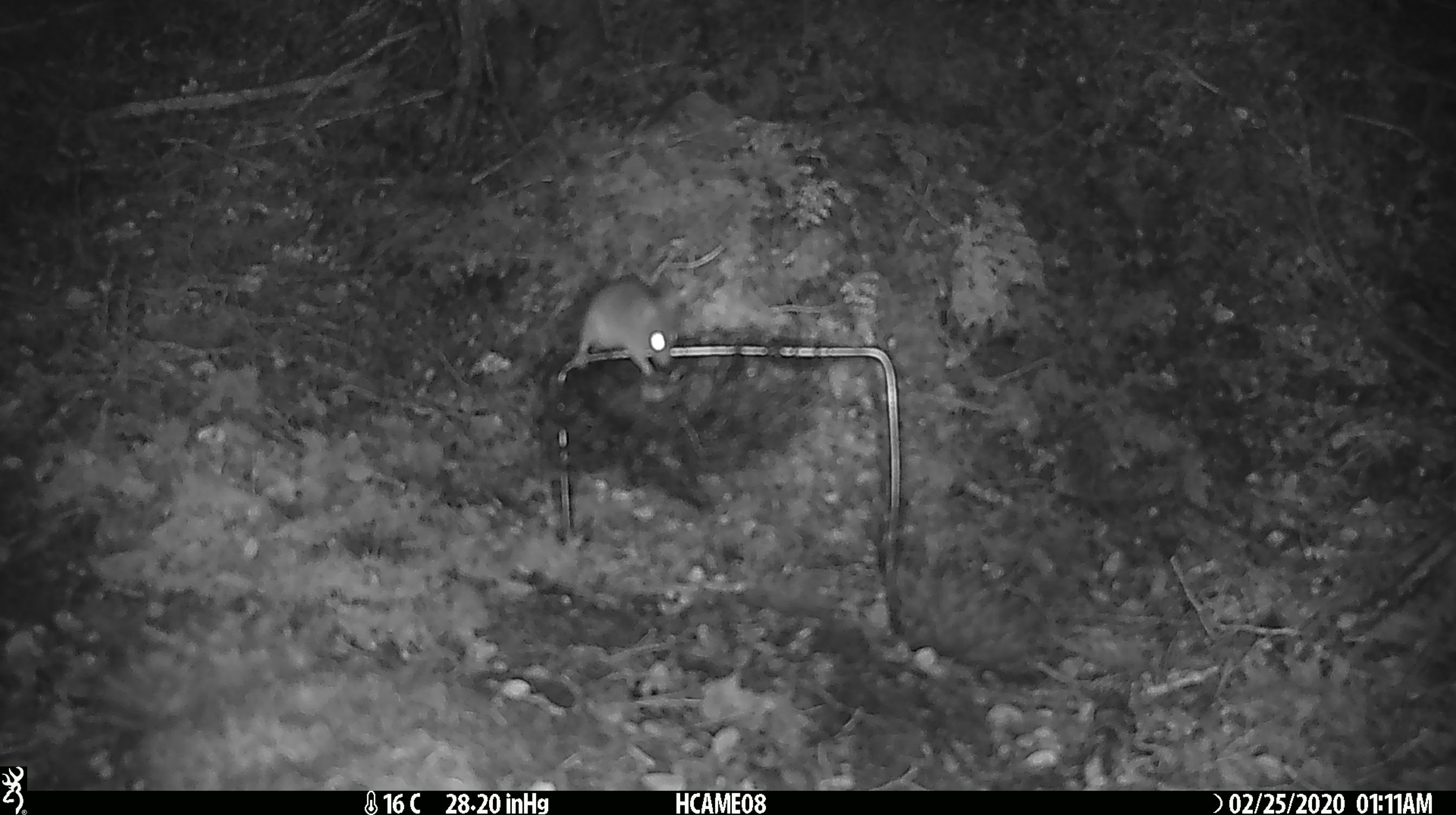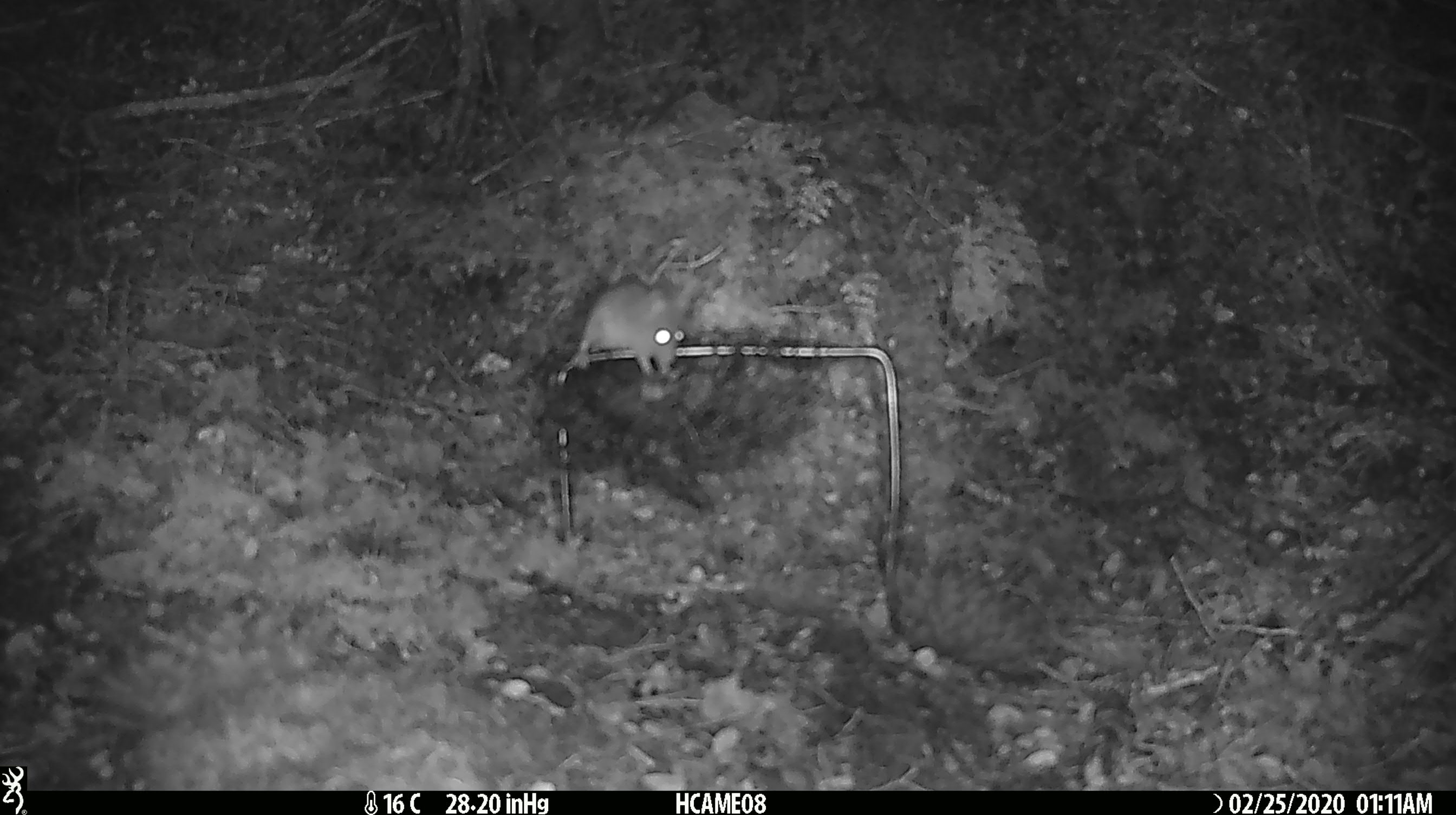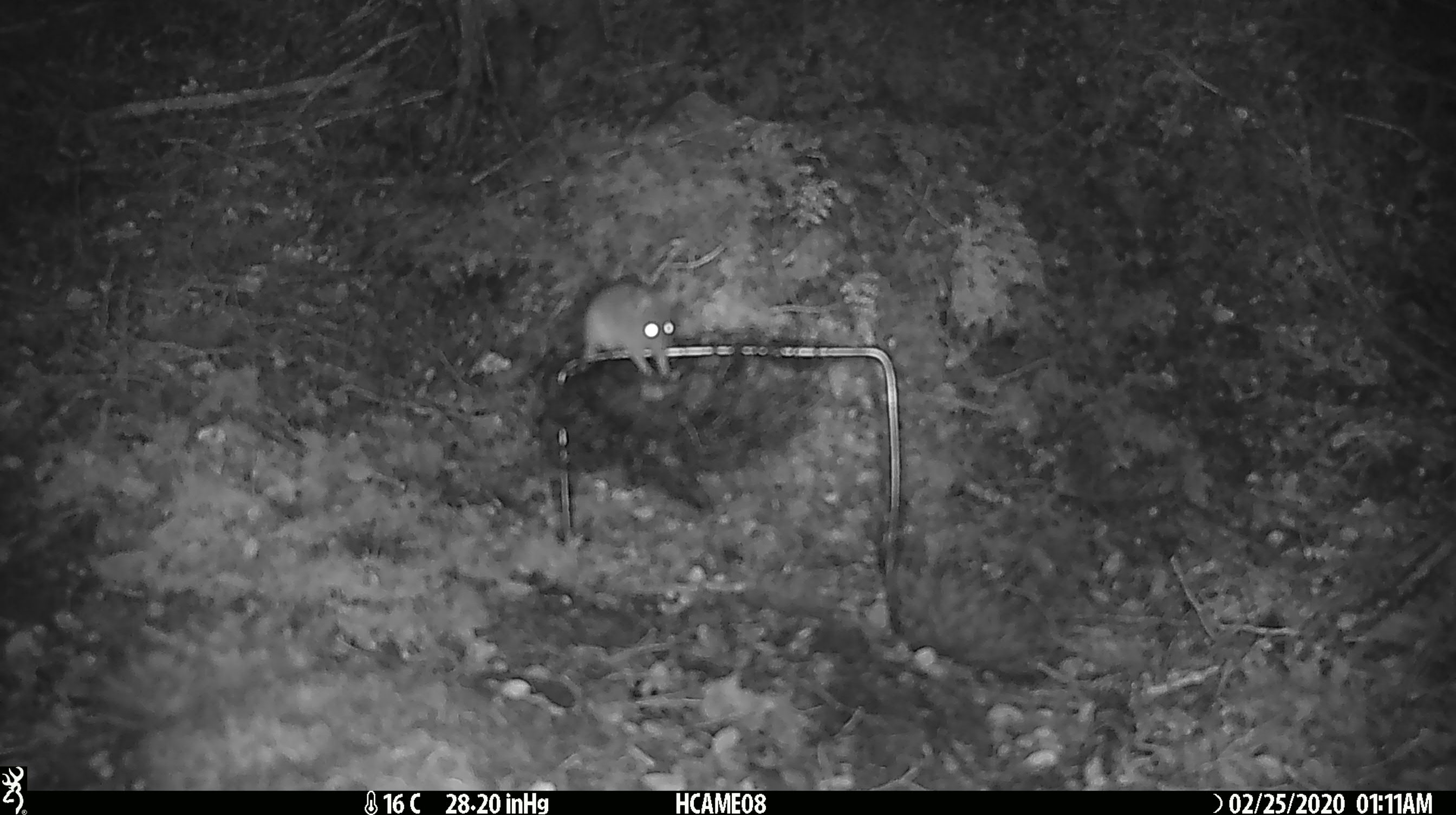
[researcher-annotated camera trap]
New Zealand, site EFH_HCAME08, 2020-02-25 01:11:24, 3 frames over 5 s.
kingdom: Animalia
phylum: Chordata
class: Mammalia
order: Rodentia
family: Muridae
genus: Mus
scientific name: Mus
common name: mouse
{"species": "mouse (Mus)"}